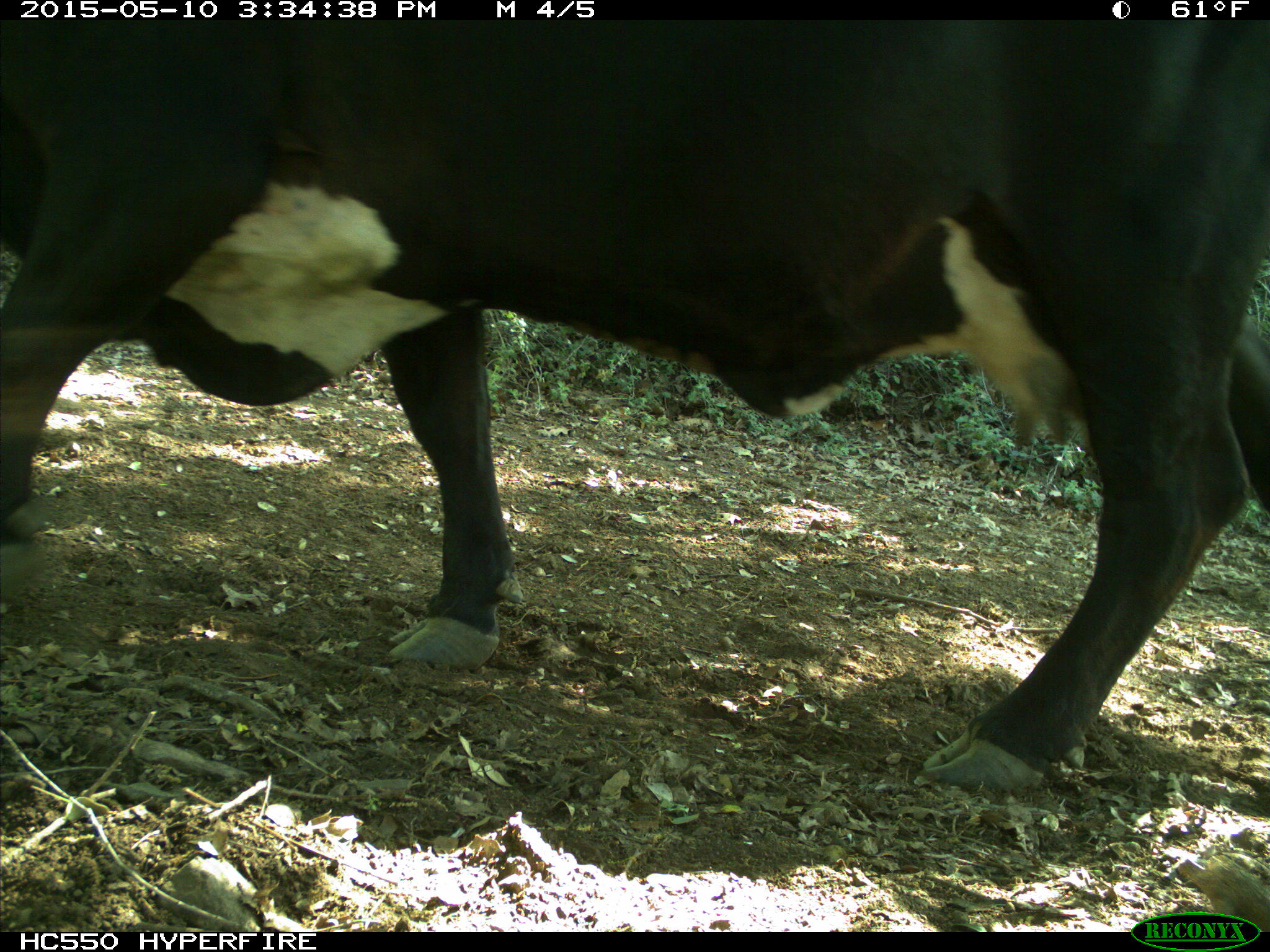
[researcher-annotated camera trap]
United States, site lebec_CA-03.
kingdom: Animalia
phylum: Chordata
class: Mammalia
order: Artiodactyla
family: Bovidae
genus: Bos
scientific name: Bos taurus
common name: domestic cow